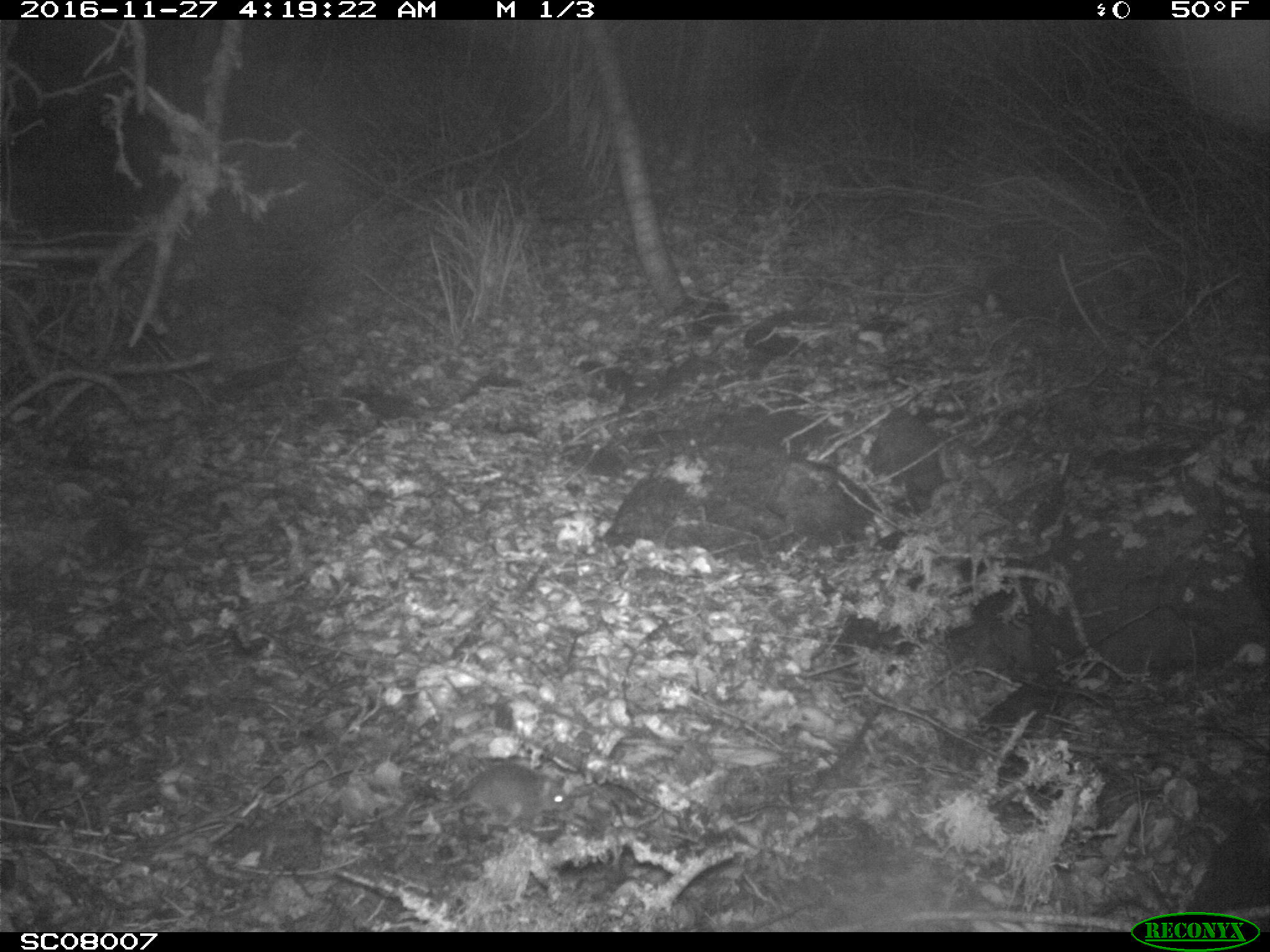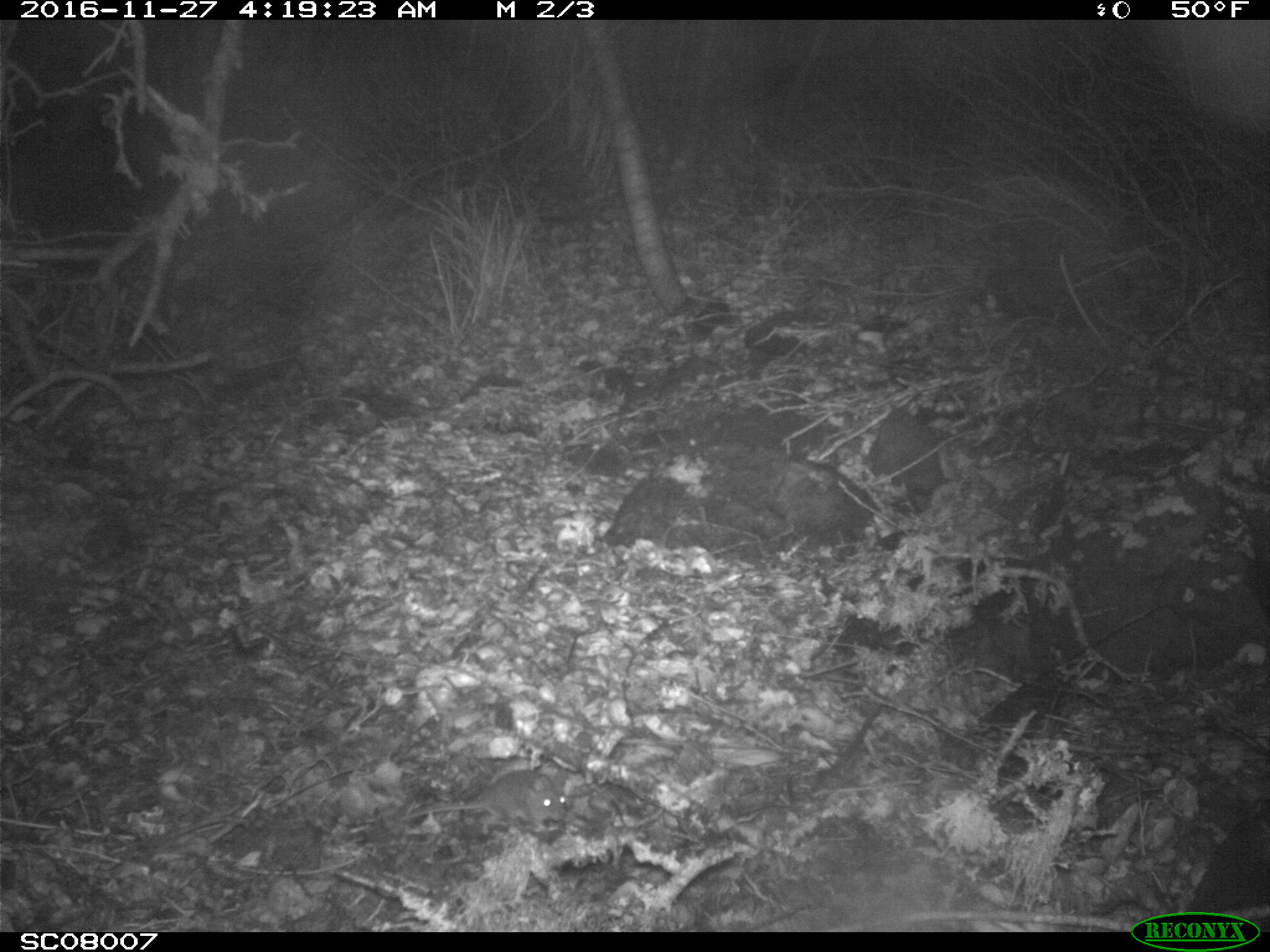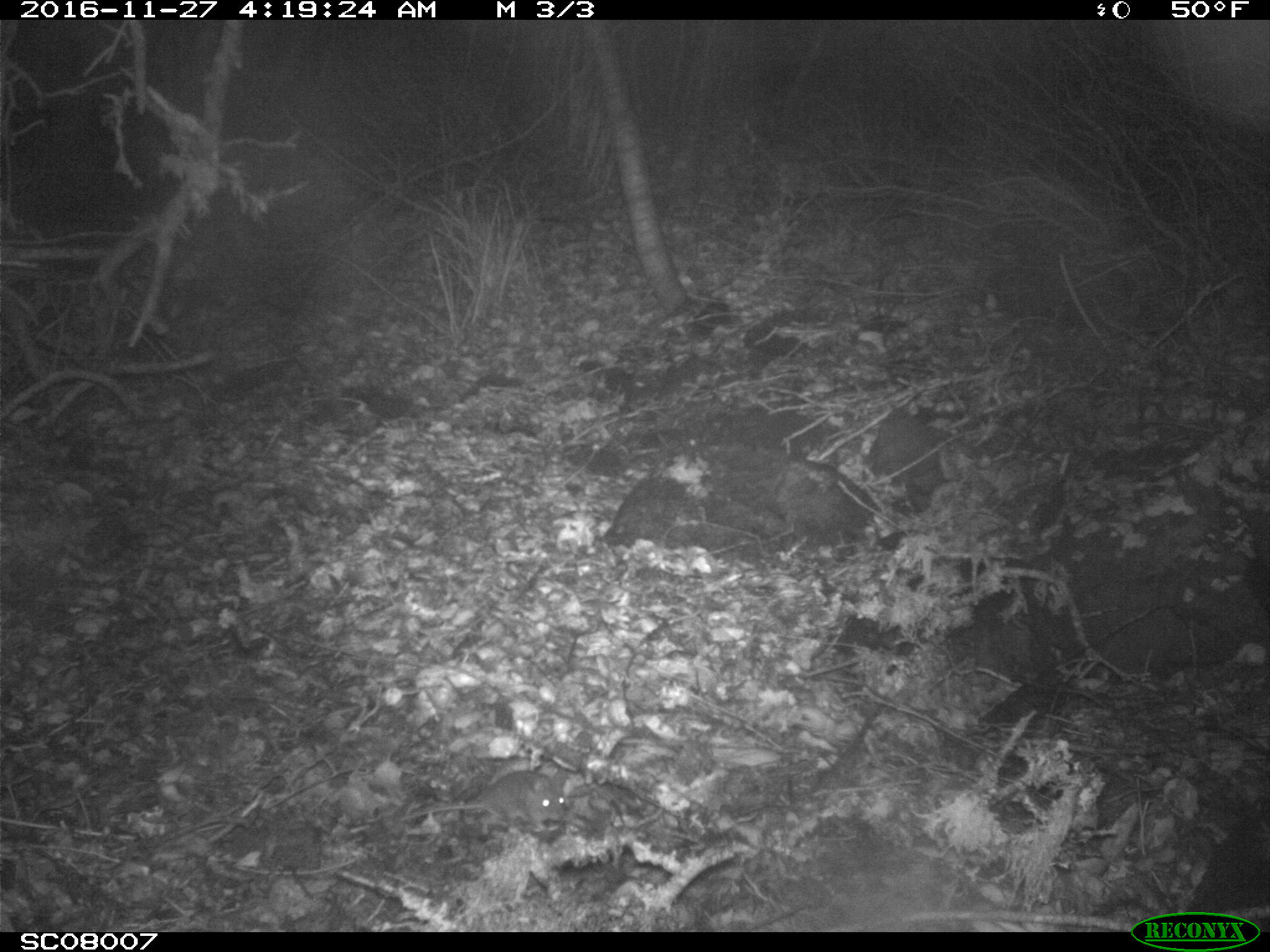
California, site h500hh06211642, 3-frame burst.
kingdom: Animalia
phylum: Chordata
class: Mammalia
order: Rodentia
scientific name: Rodentia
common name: rodent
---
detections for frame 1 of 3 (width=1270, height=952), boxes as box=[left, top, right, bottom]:
rodent: box=[393, 763, 573, 822]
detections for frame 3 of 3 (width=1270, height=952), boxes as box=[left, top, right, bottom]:
rodent: box=[399, 770, 566, 829]